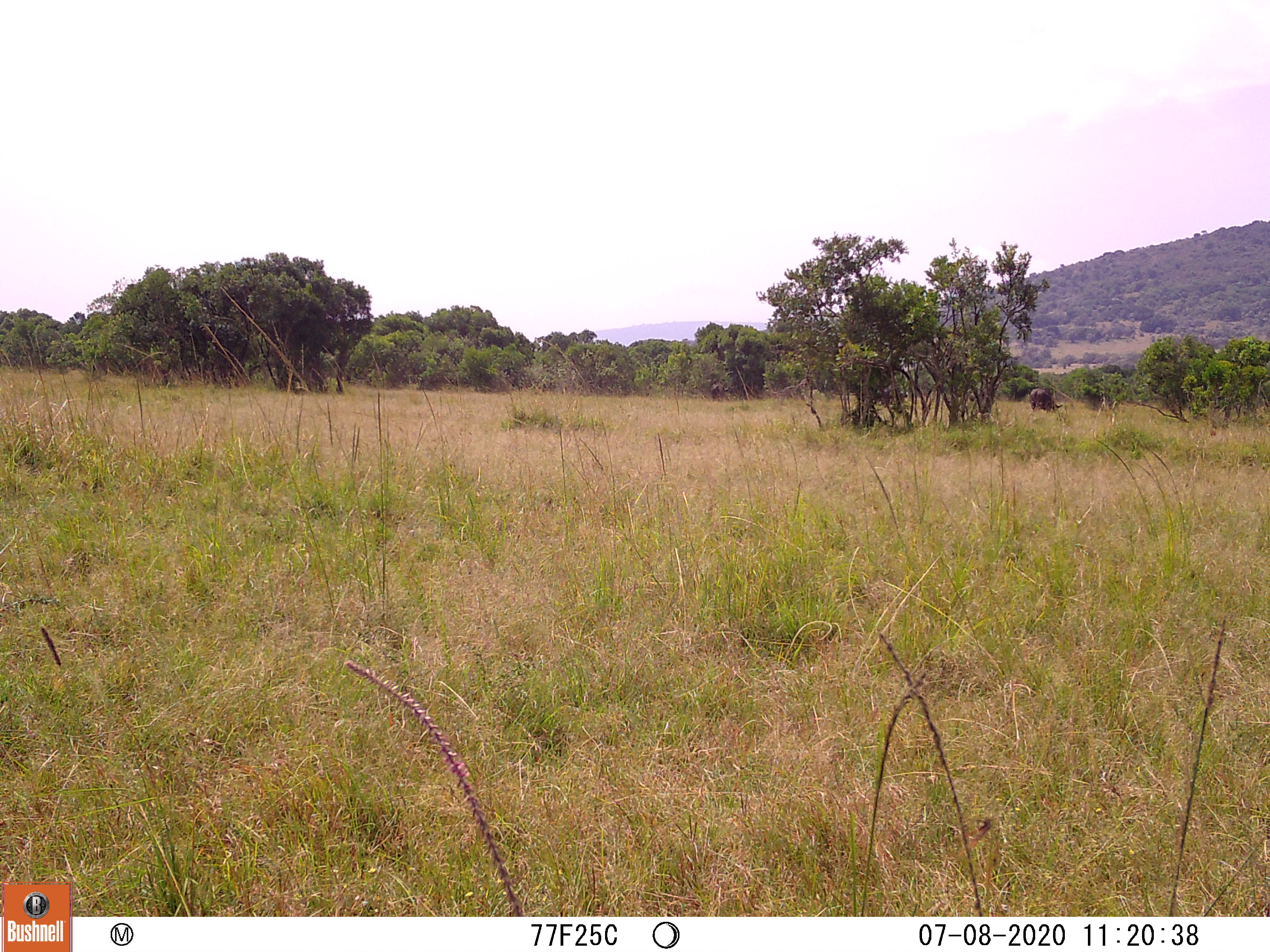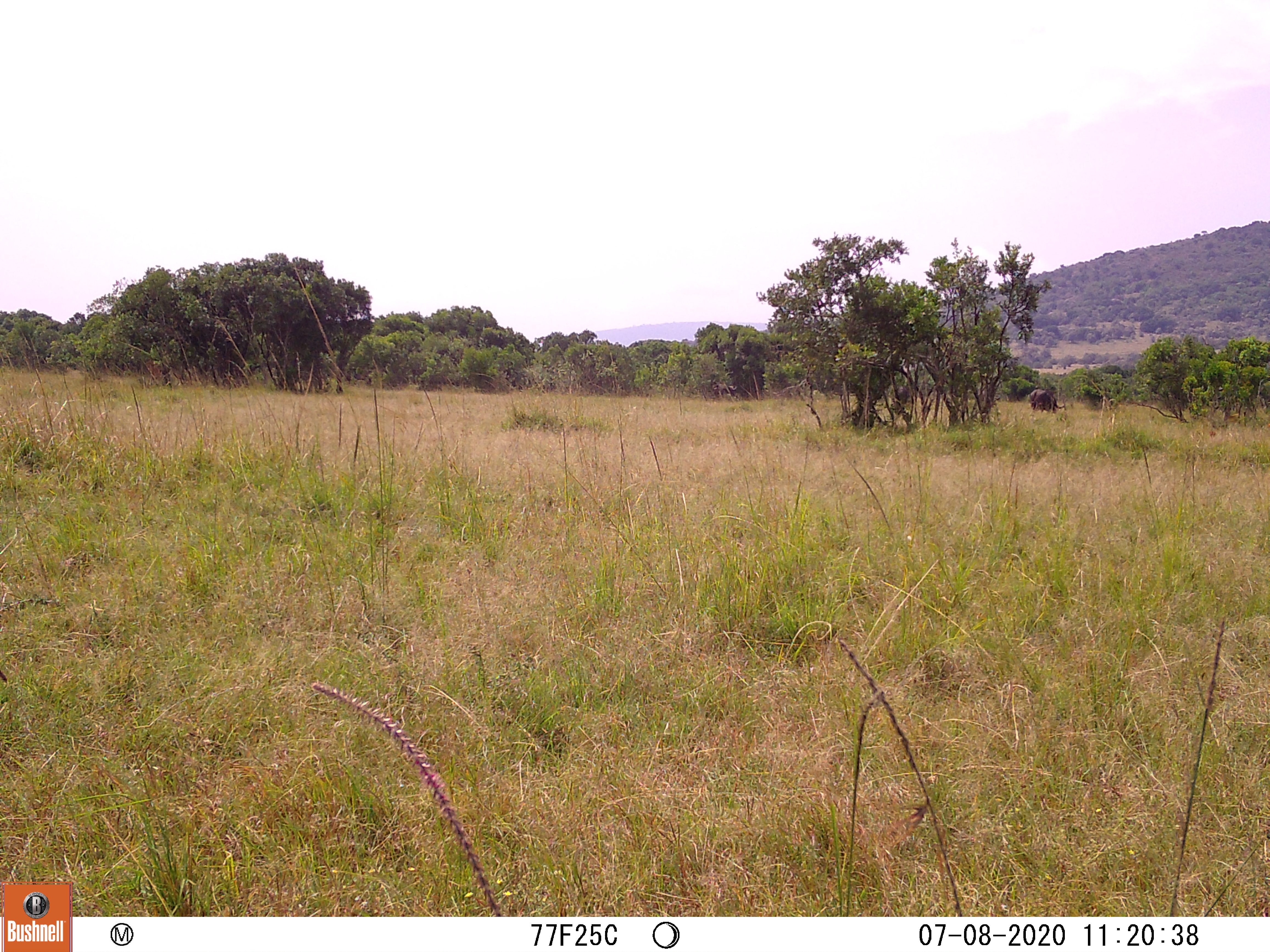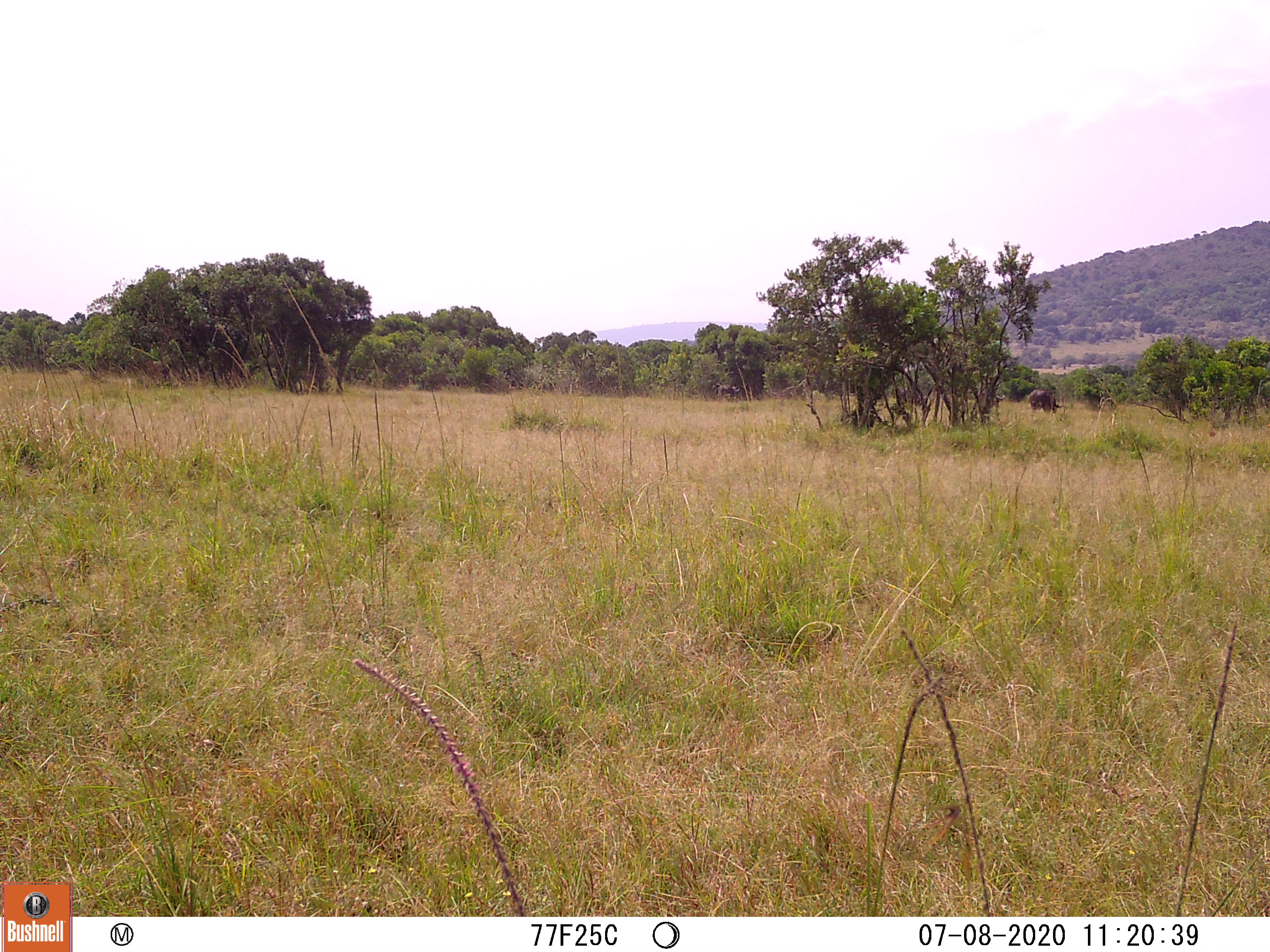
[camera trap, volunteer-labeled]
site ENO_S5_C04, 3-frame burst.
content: unidentified animal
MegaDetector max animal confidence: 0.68